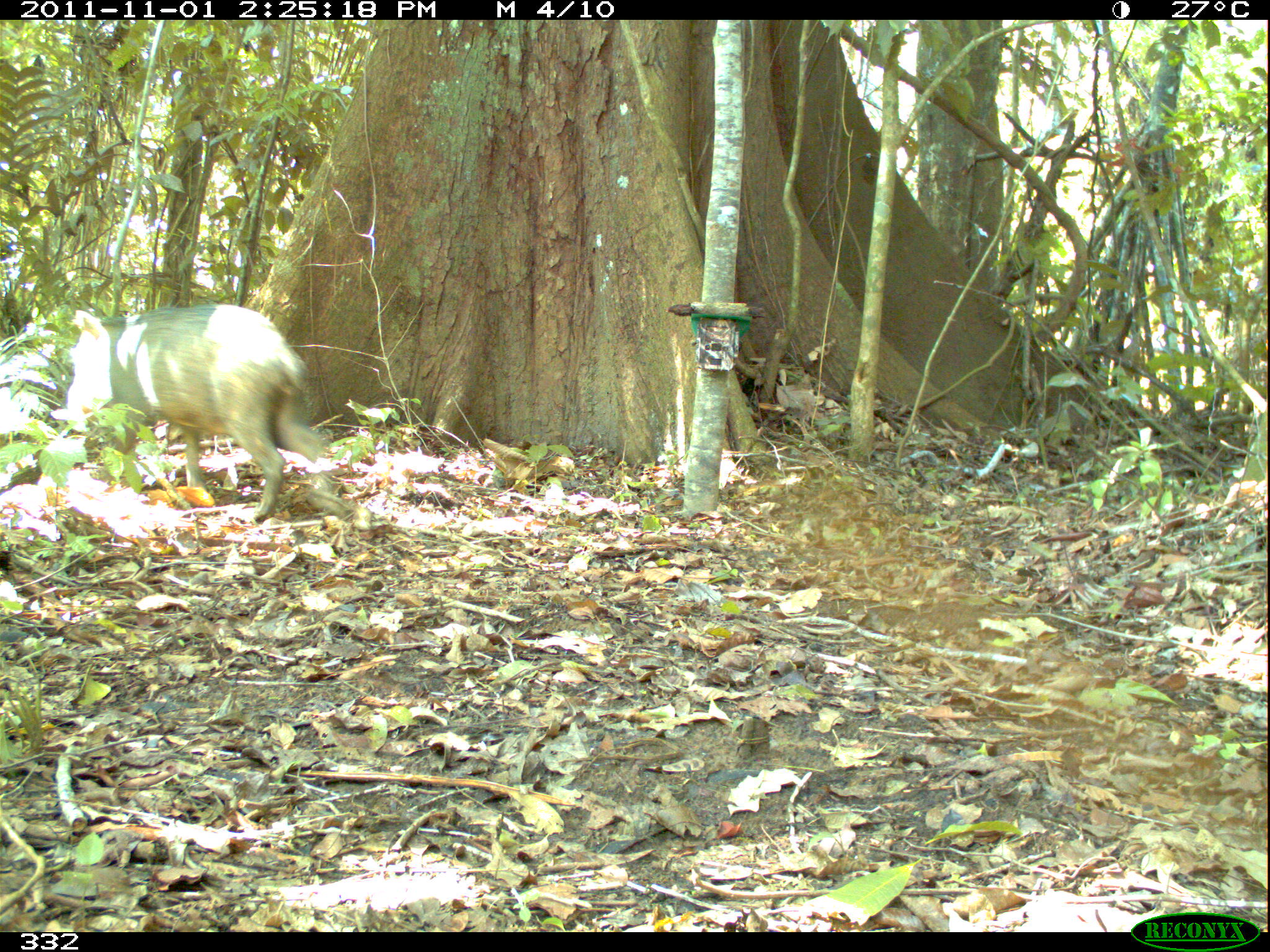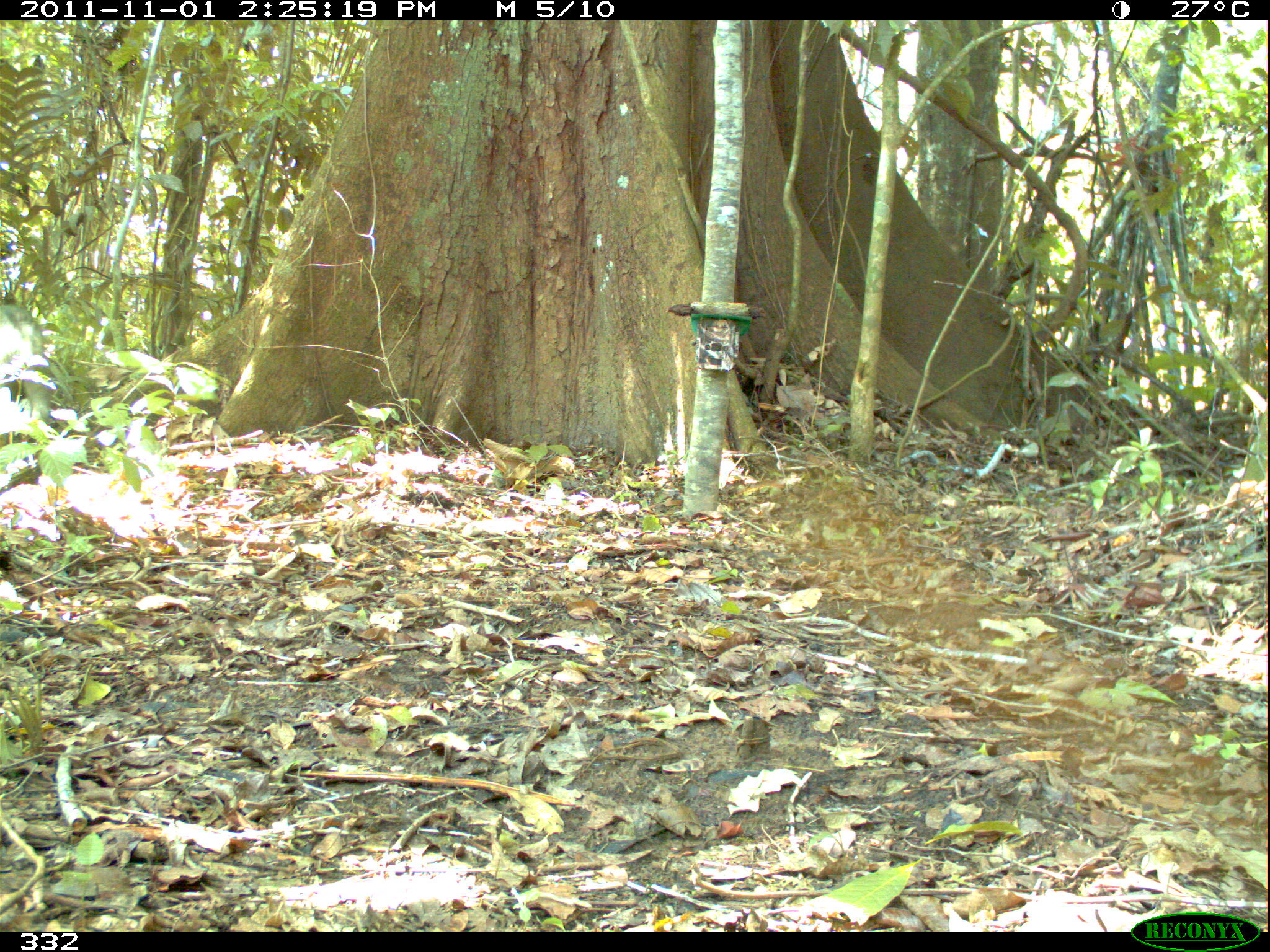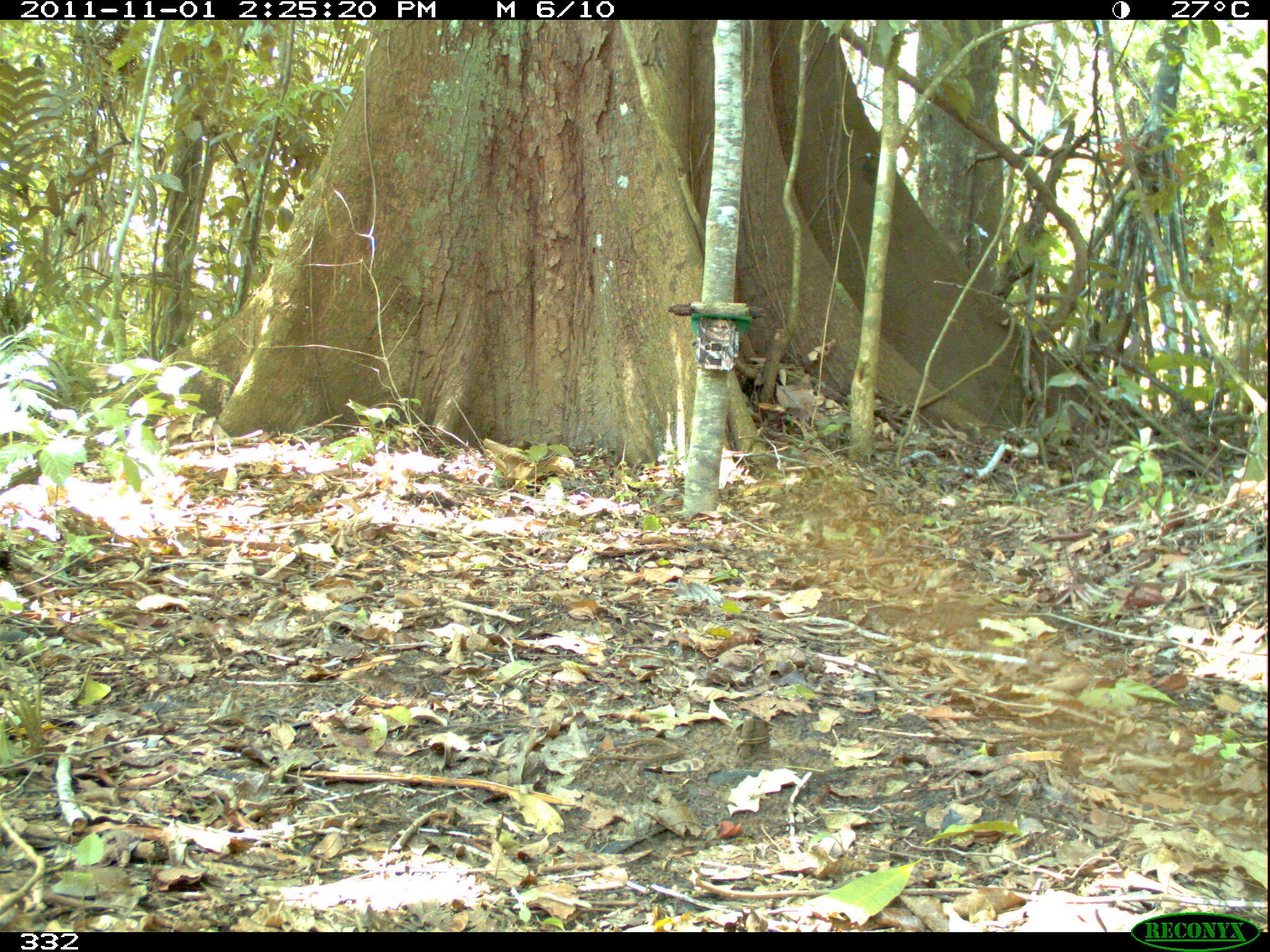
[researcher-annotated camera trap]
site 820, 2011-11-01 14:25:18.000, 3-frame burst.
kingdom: Animalia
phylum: Chordata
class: Mammalia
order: Artiodactyla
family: Tayassuidae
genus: Tayassu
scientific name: Tayassu pecari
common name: white-lipped peccary